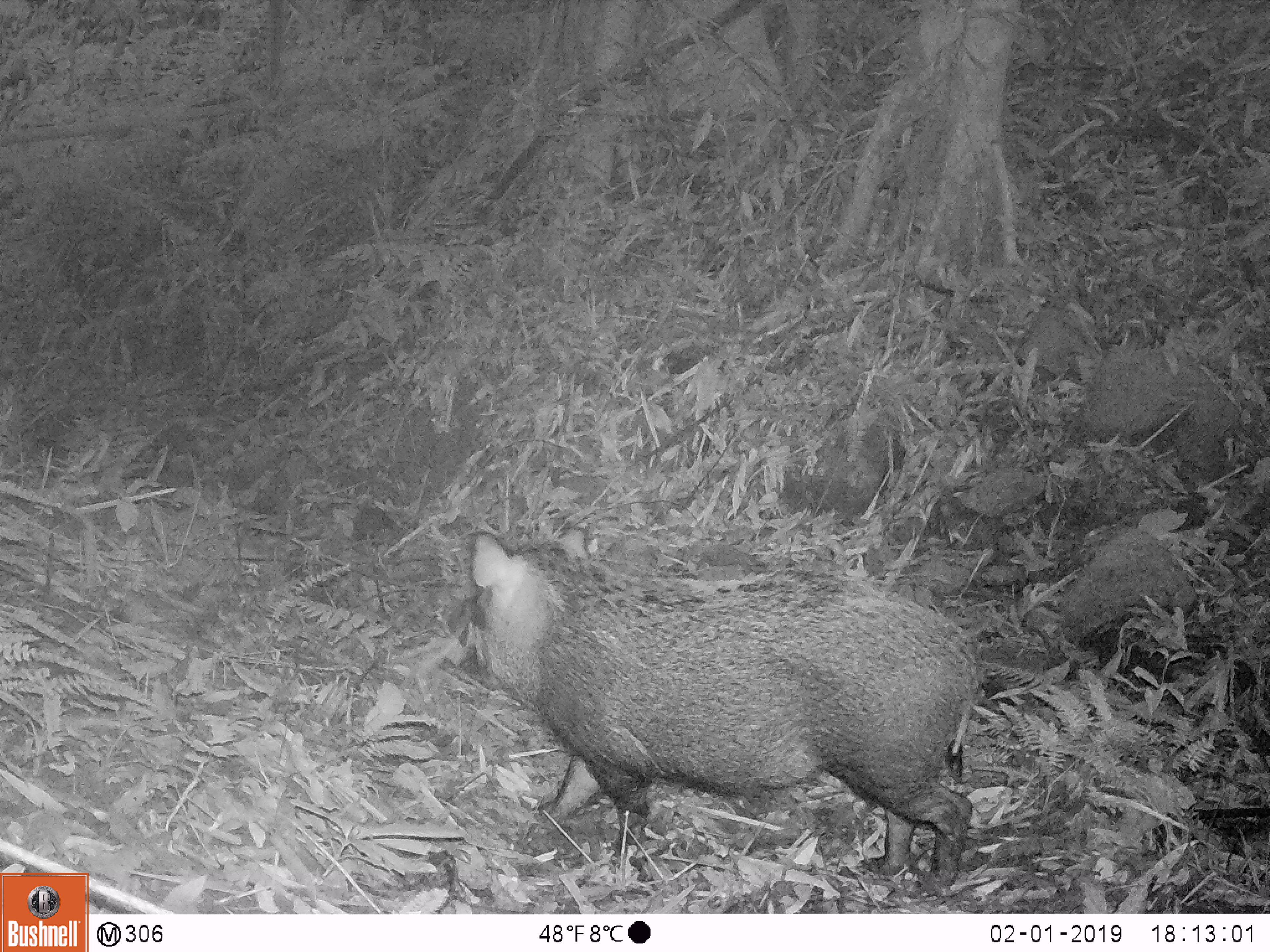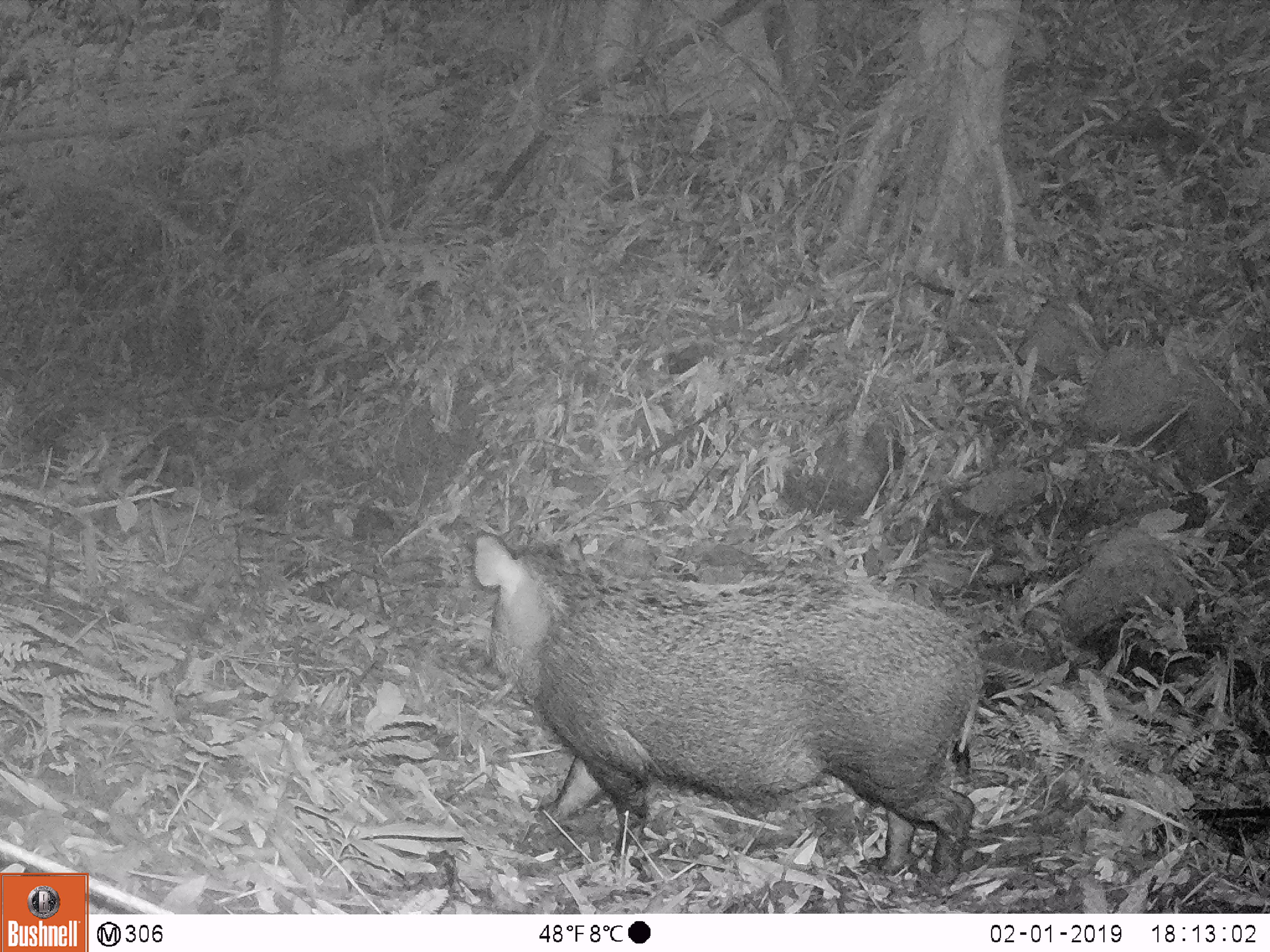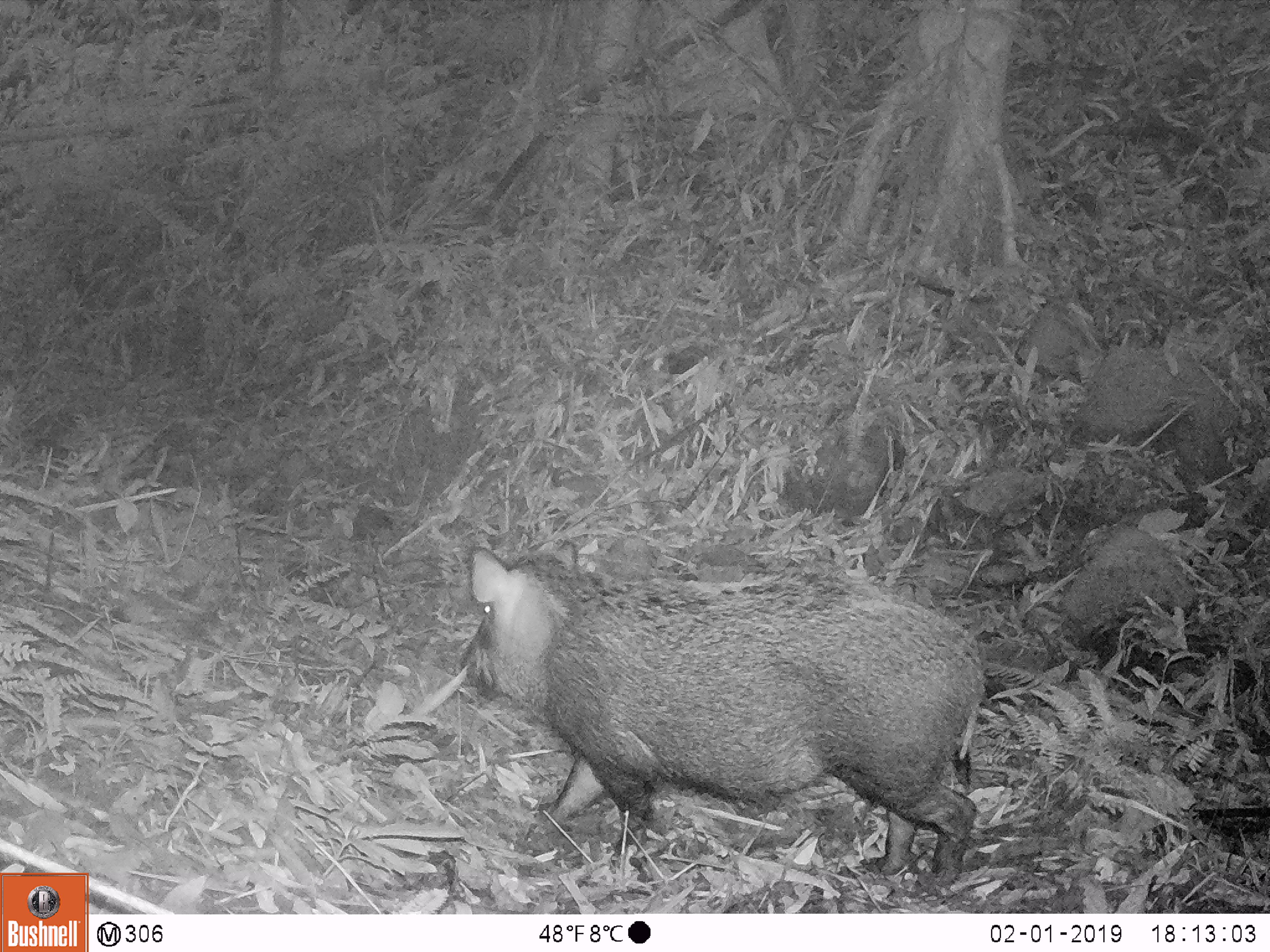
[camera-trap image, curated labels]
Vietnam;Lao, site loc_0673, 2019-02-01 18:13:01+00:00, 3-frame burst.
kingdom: Animalia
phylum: Chordata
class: Mammalia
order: Artiodactyla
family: Suidae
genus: Sus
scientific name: Sus scrofa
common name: eurasian wild pig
Eurasian wild pig (Sus scrofa). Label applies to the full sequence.